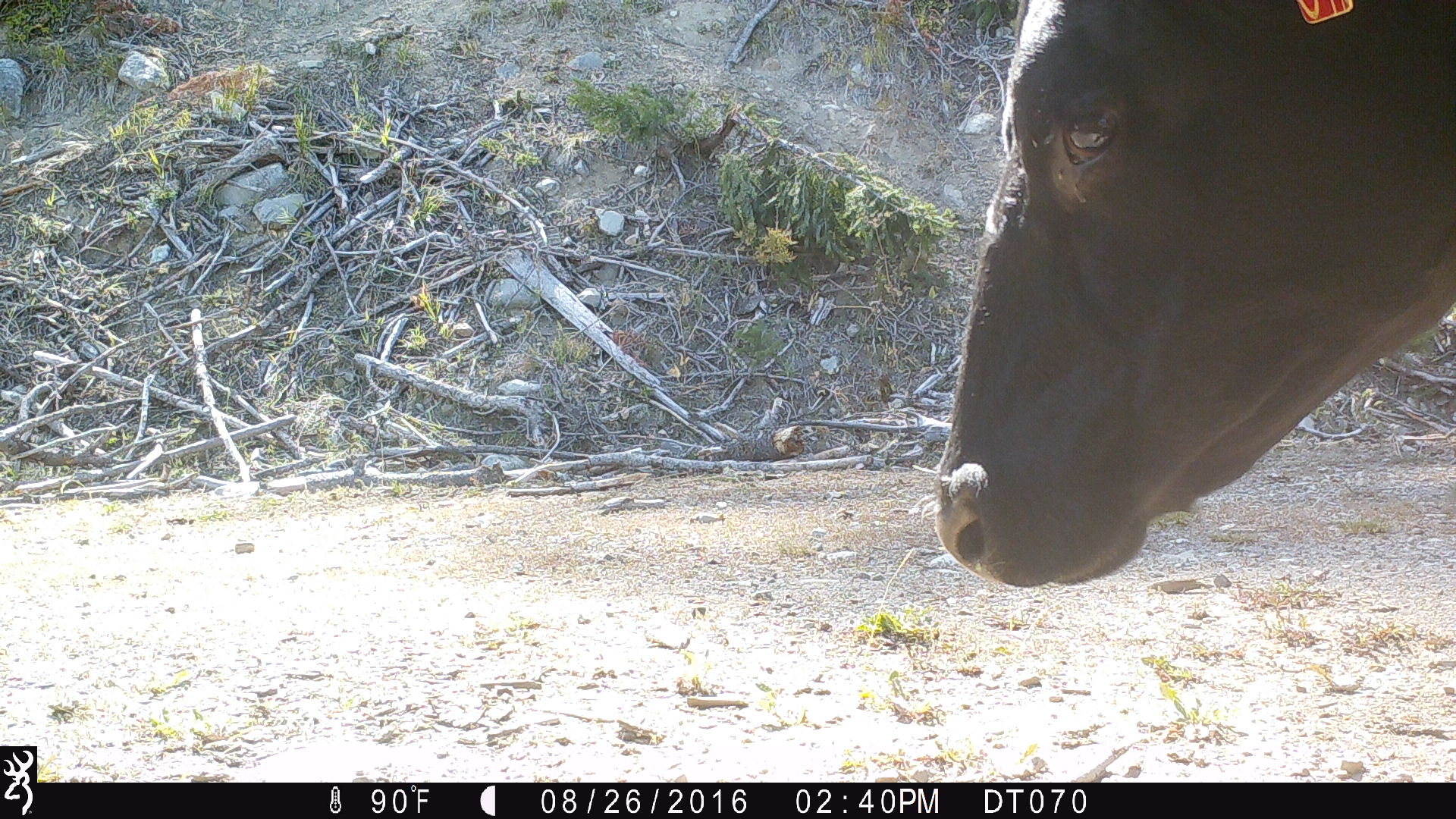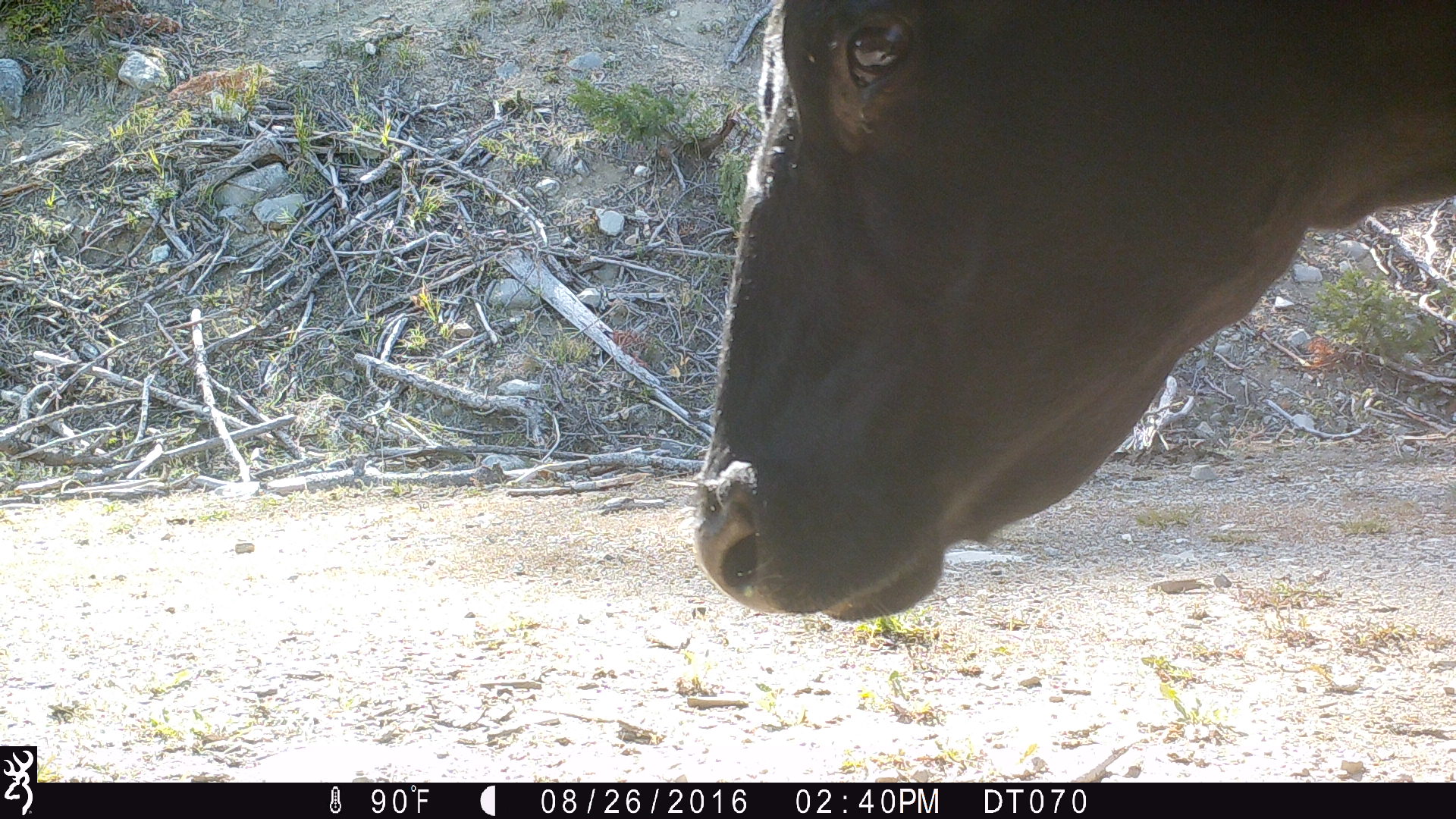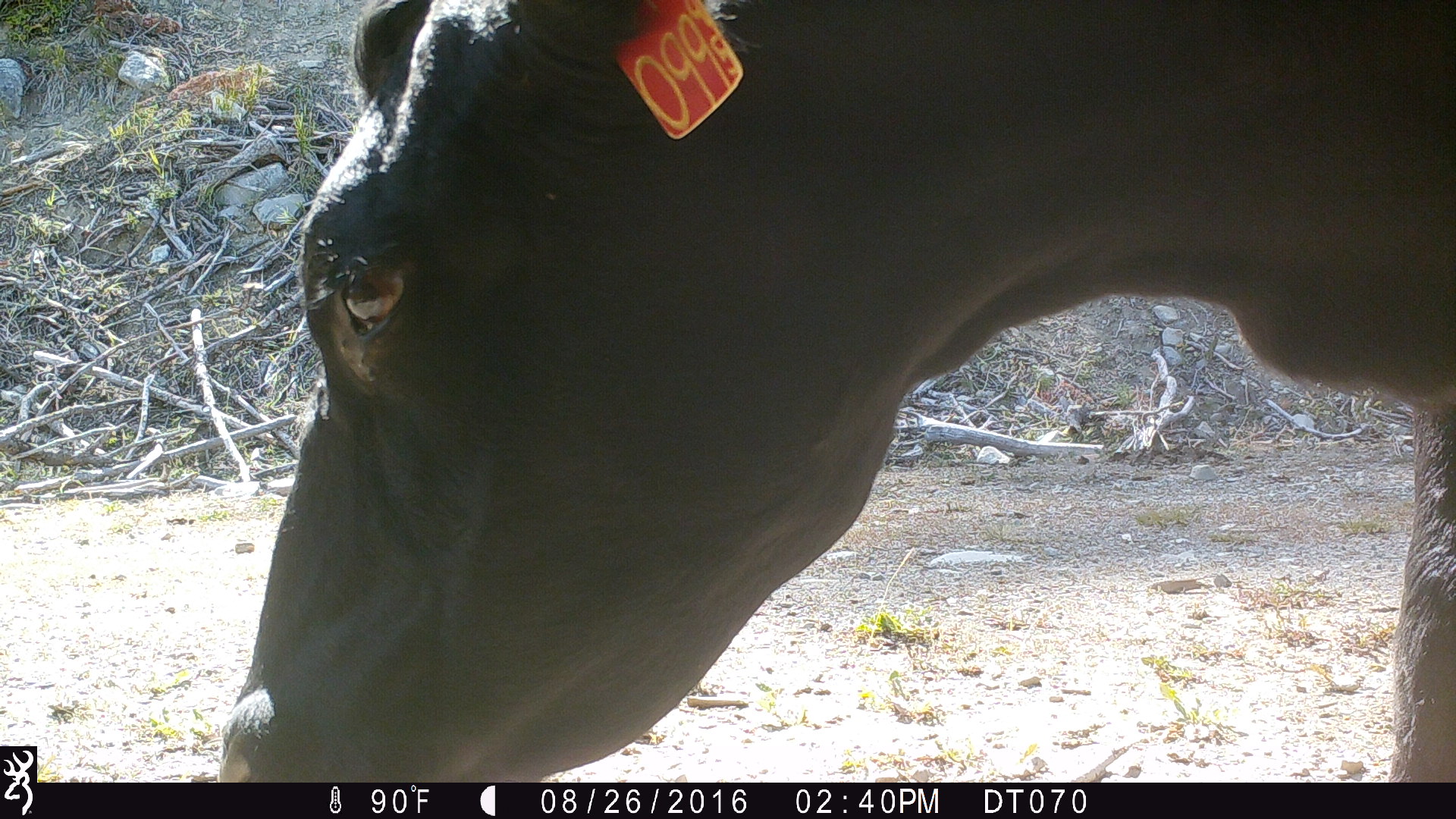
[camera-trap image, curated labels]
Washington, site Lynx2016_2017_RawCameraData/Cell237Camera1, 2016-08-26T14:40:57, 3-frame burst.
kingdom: Animalia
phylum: Chordata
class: Mammalia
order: Artiodactyla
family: Bovidae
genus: Bos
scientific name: Bos taurus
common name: domestic cattle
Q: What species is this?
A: Domestic cattle (Bos taurus).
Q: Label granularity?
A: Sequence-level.